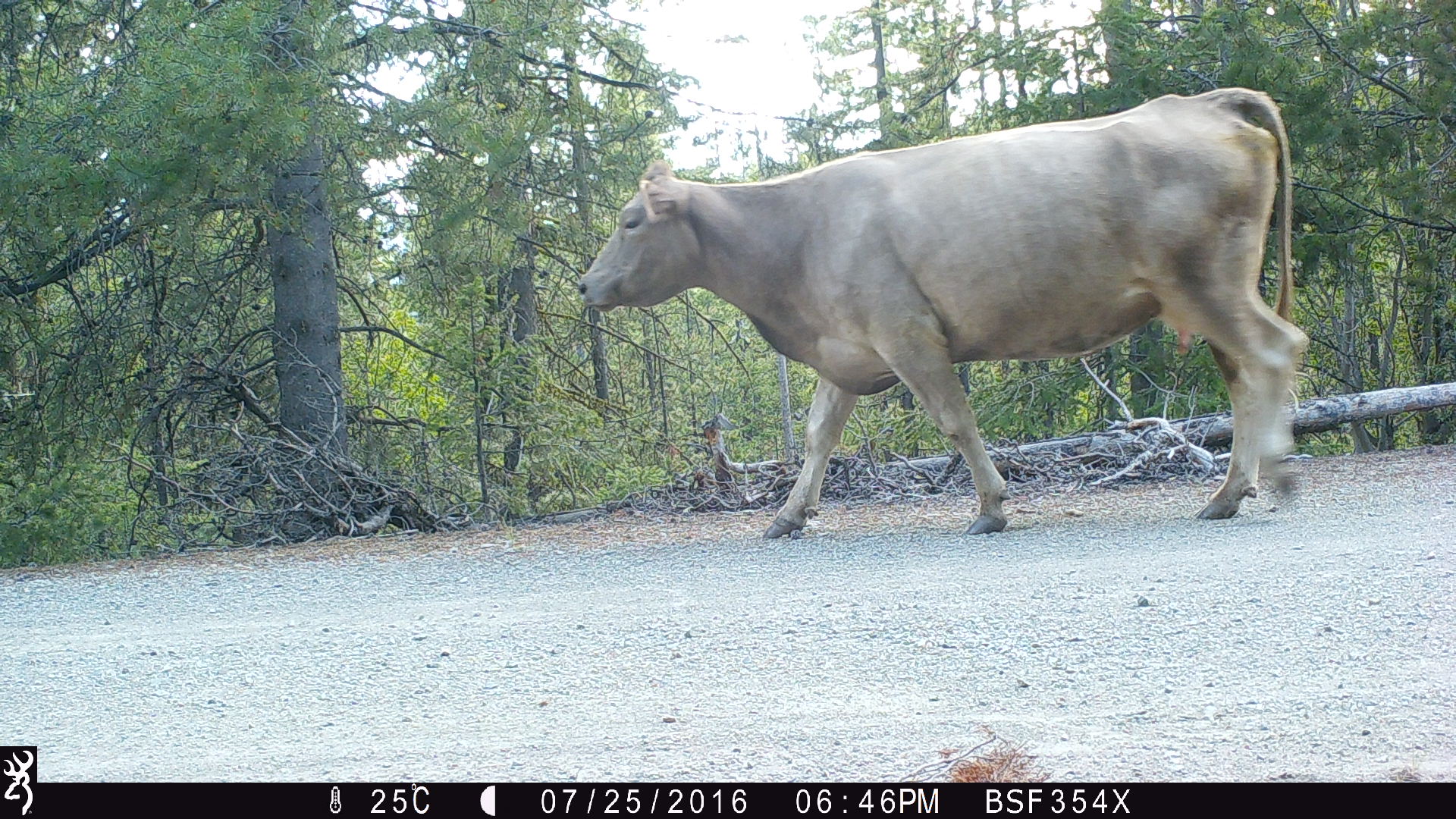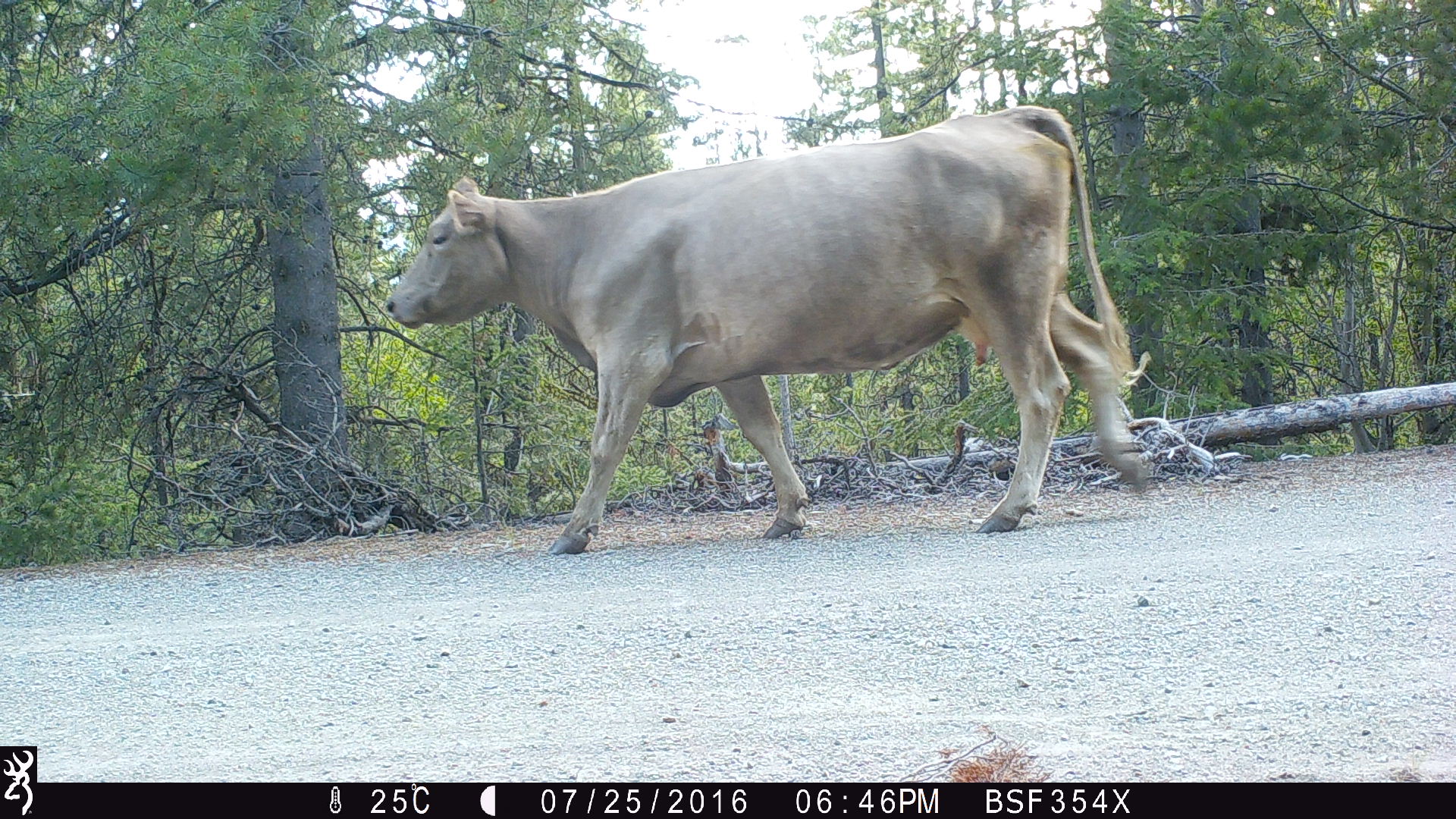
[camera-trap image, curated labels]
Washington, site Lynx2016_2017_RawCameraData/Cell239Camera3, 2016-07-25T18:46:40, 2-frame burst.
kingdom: Animalia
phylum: Chordata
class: Mammalia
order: Artiodactyla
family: Bovidae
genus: Bos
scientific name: Bos taurus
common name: domestic cattle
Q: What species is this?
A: Domestic cattle (Bos taurus).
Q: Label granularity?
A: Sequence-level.